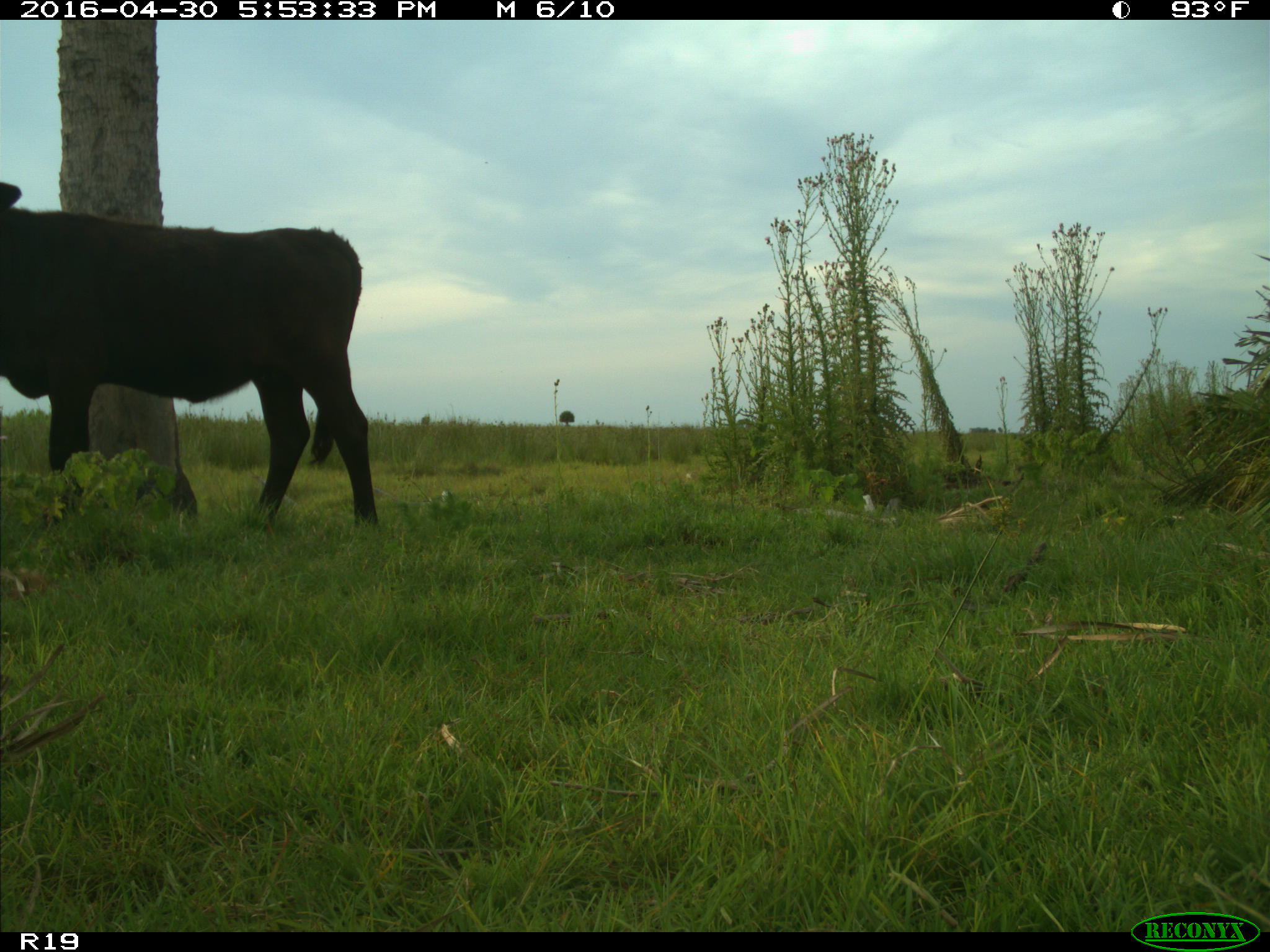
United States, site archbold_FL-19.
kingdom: Animalia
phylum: Chordata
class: Mammalia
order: Artiodactyla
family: Bovidae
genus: Bos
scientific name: Bos taurus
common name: domestic cow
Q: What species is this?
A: Bos taurus (domestic cow).